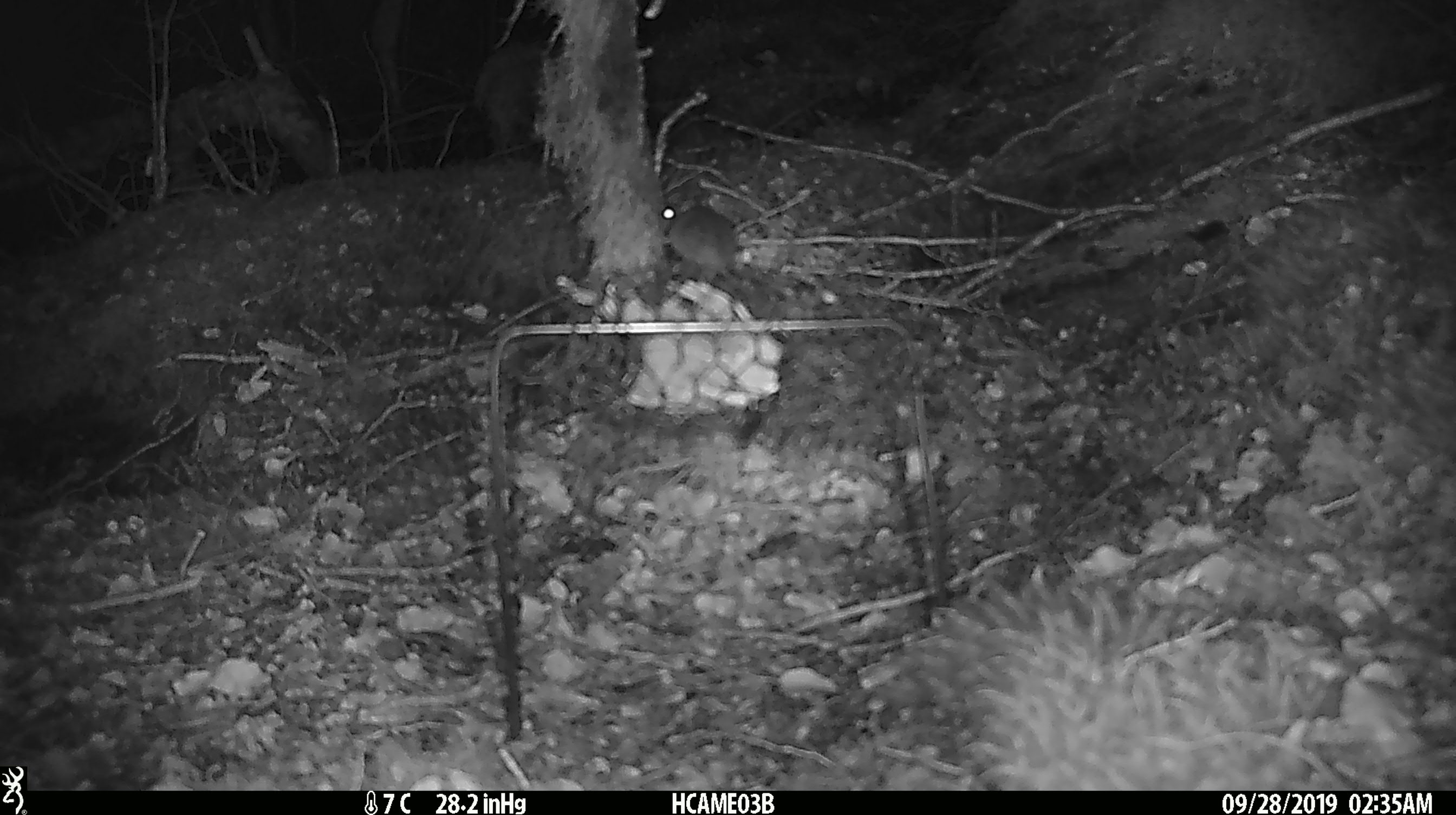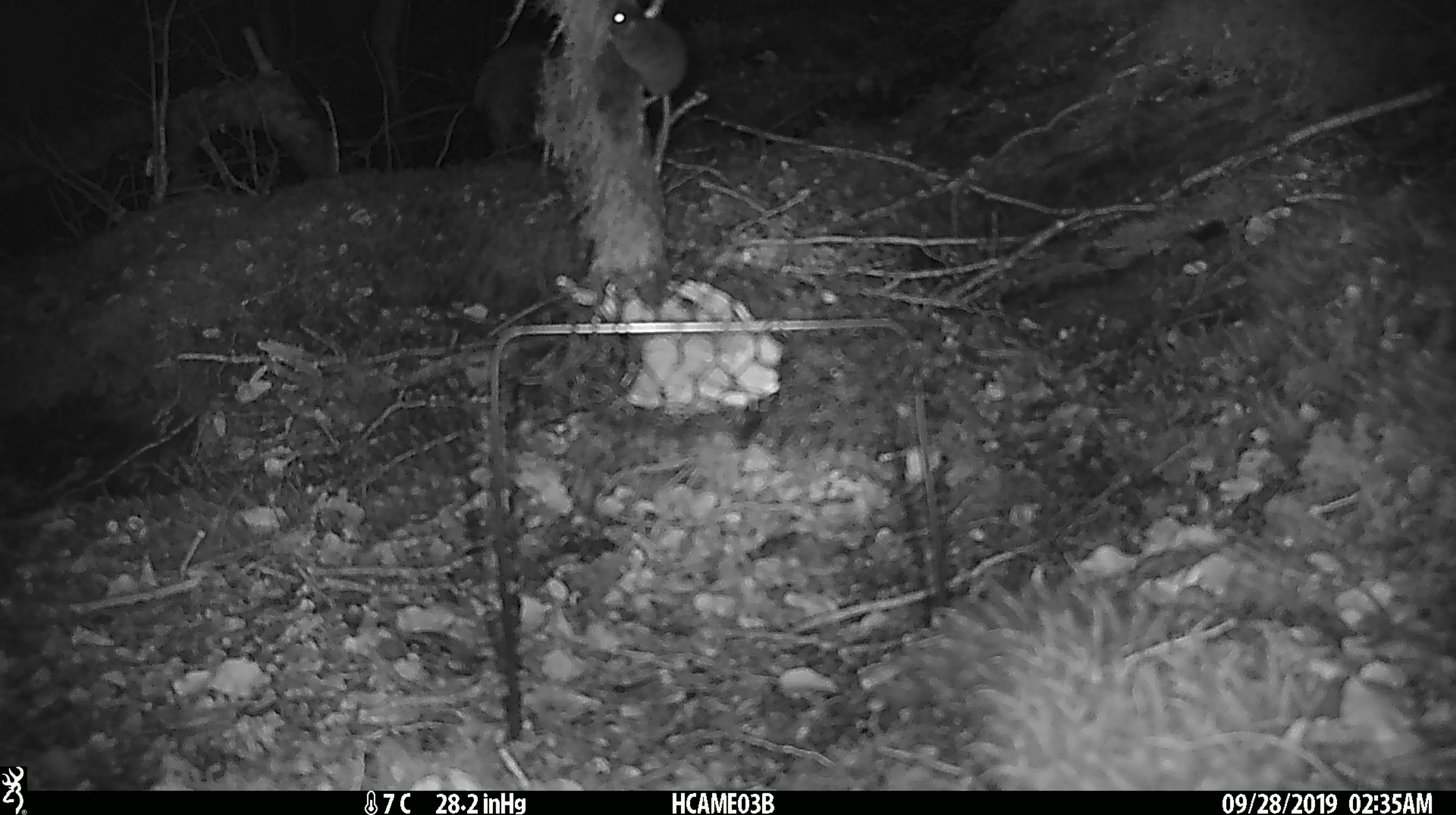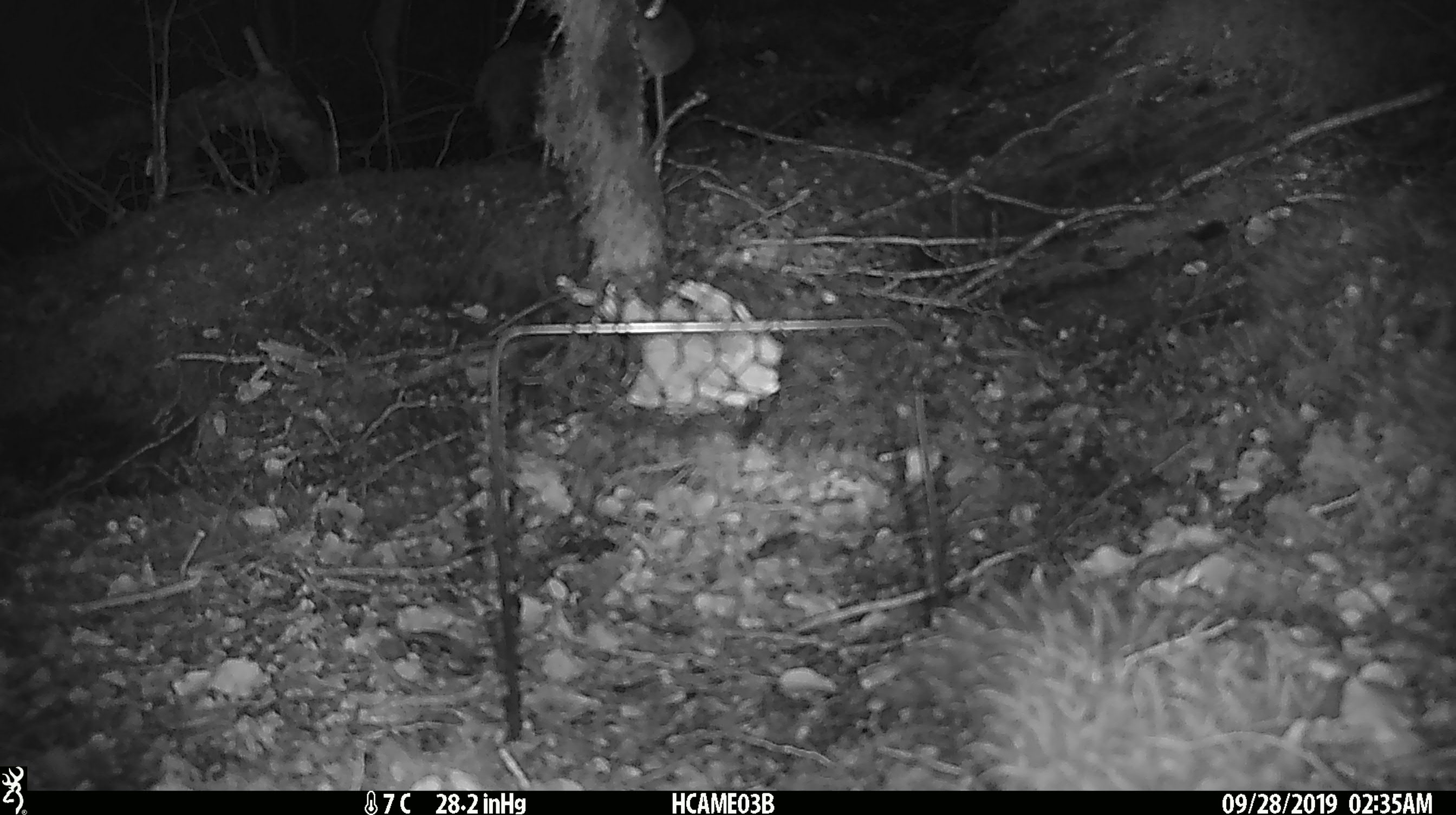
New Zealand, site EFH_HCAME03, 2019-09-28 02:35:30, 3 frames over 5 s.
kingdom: Animalia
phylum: Chordata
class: Mammalia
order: Rodentia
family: Muridae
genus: Mus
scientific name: Mus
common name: mouse